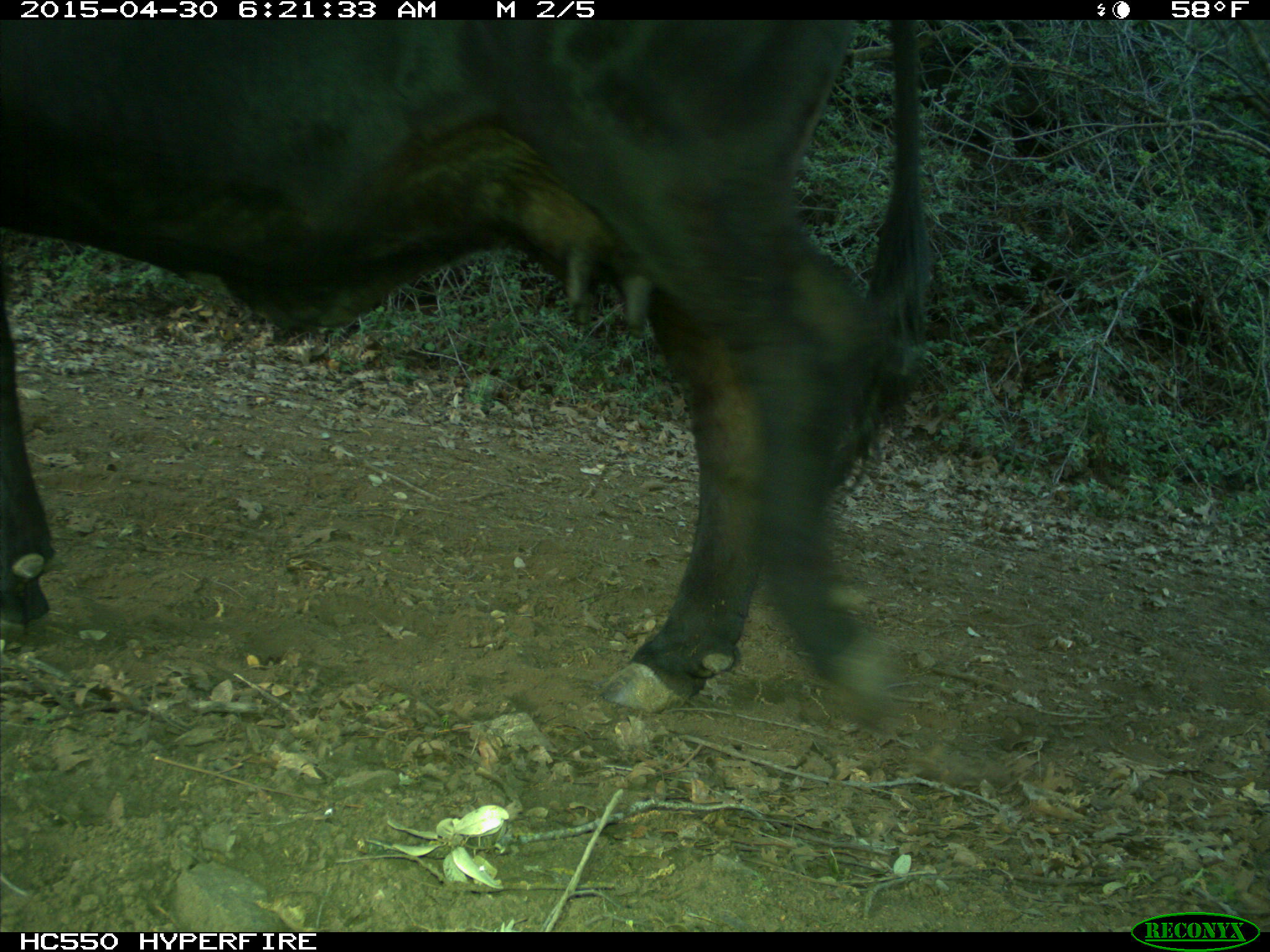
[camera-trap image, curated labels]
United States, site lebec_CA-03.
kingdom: Animalia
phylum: Chordata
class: Mammalia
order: Artiodactyla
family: Bovidae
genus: Bos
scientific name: Bos taurus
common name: domestic cow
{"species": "Bos taurus (domestic cow)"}